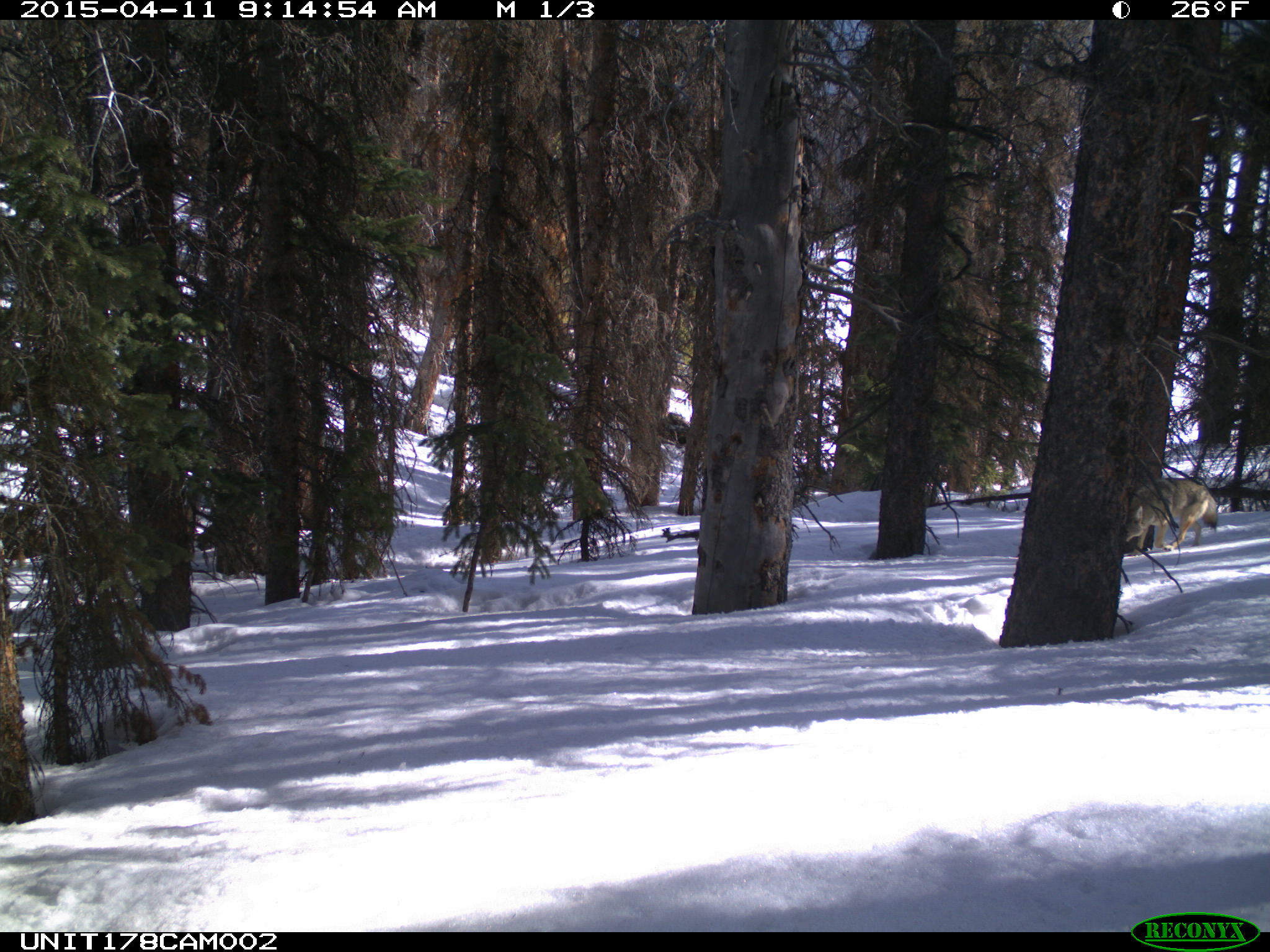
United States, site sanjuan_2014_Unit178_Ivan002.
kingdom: Animalia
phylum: Chordata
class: Mammalia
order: Carnivora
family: Canidae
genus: Canis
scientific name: Canis latrans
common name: coyote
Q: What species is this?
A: Canis latrans (coyote).